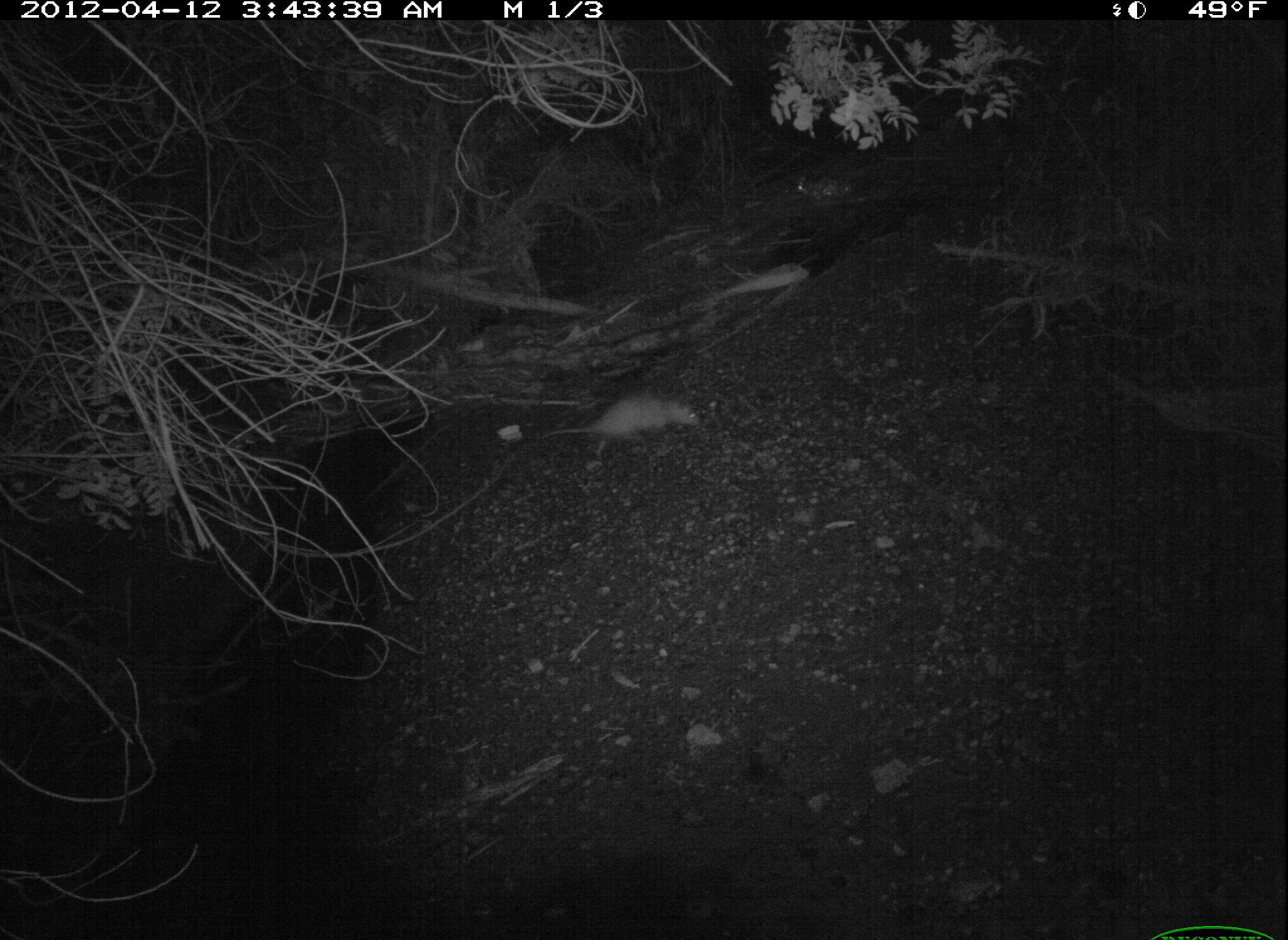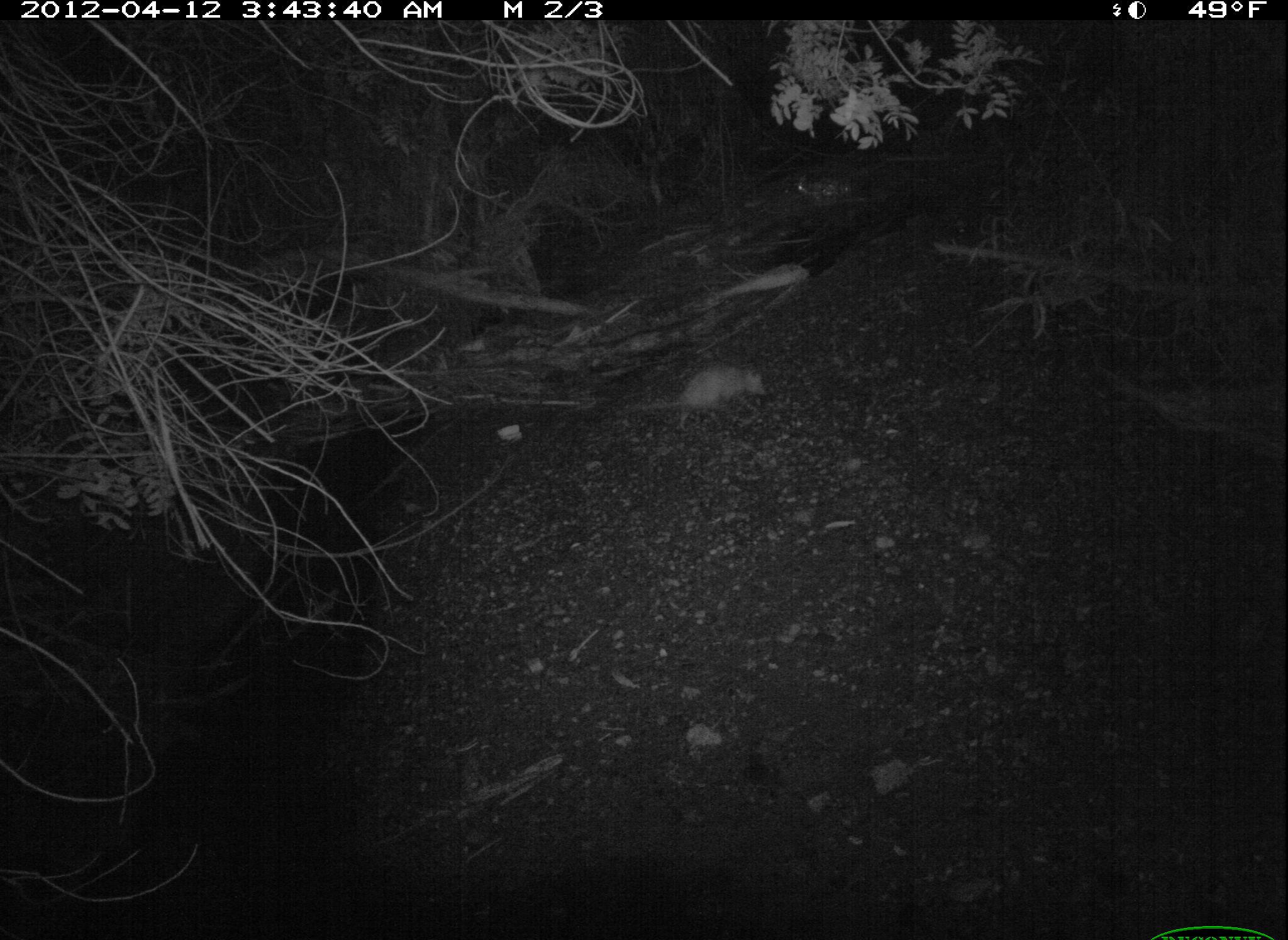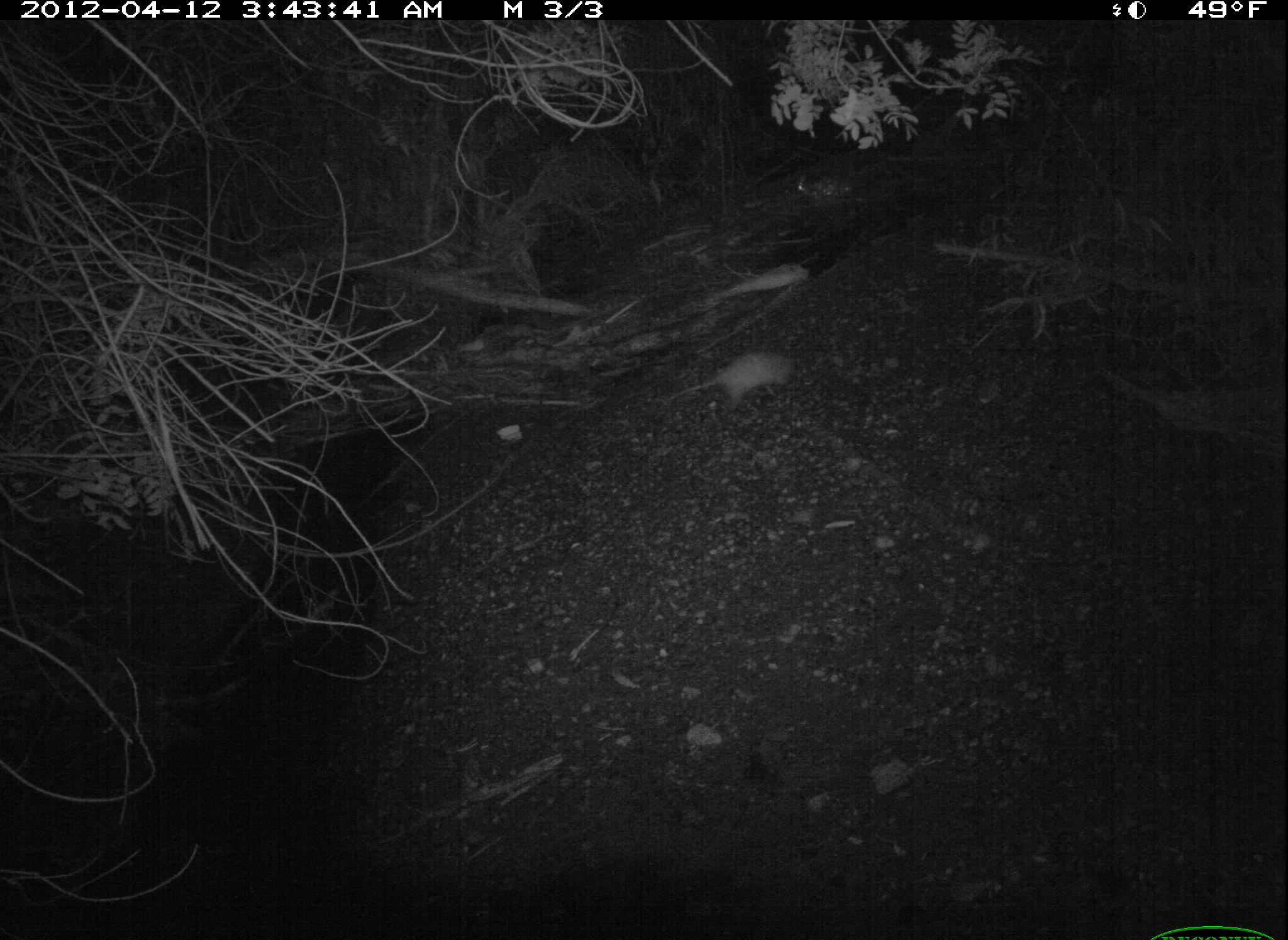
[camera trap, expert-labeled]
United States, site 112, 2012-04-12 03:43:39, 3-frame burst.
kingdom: Animalia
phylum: Chordata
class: Mammalia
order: Didelphimorphia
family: Didelphidae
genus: Didelphis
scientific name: Didelphis virginiana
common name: virginia opossum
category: opossum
Opossum (virginia opossum) (Didelphis virginiana).